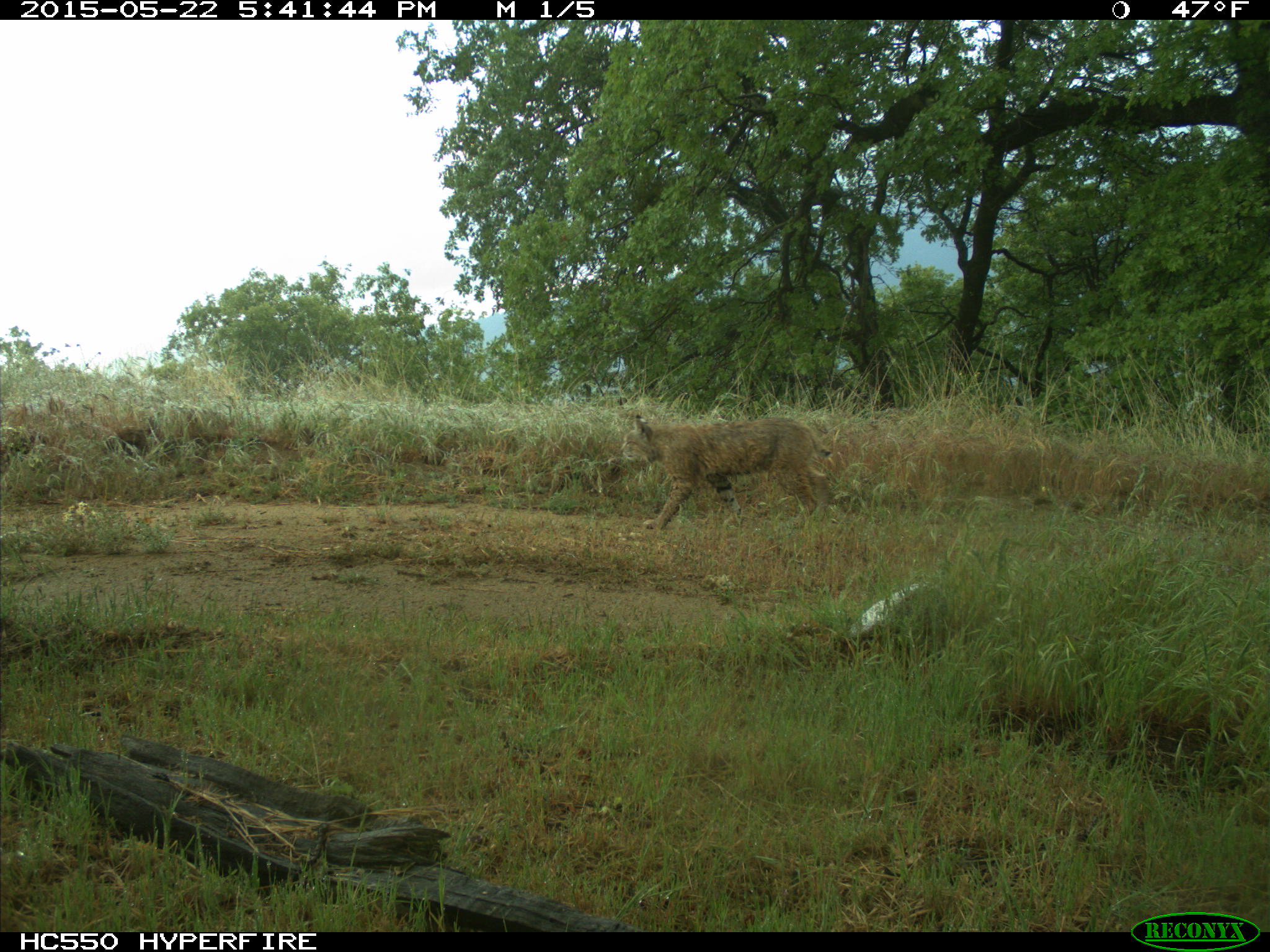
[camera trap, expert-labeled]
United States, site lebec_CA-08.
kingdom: Animalia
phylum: Chordata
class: Mammalia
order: Carnivora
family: Felidae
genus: Lynx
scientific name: Lynx rufus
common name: bobcat